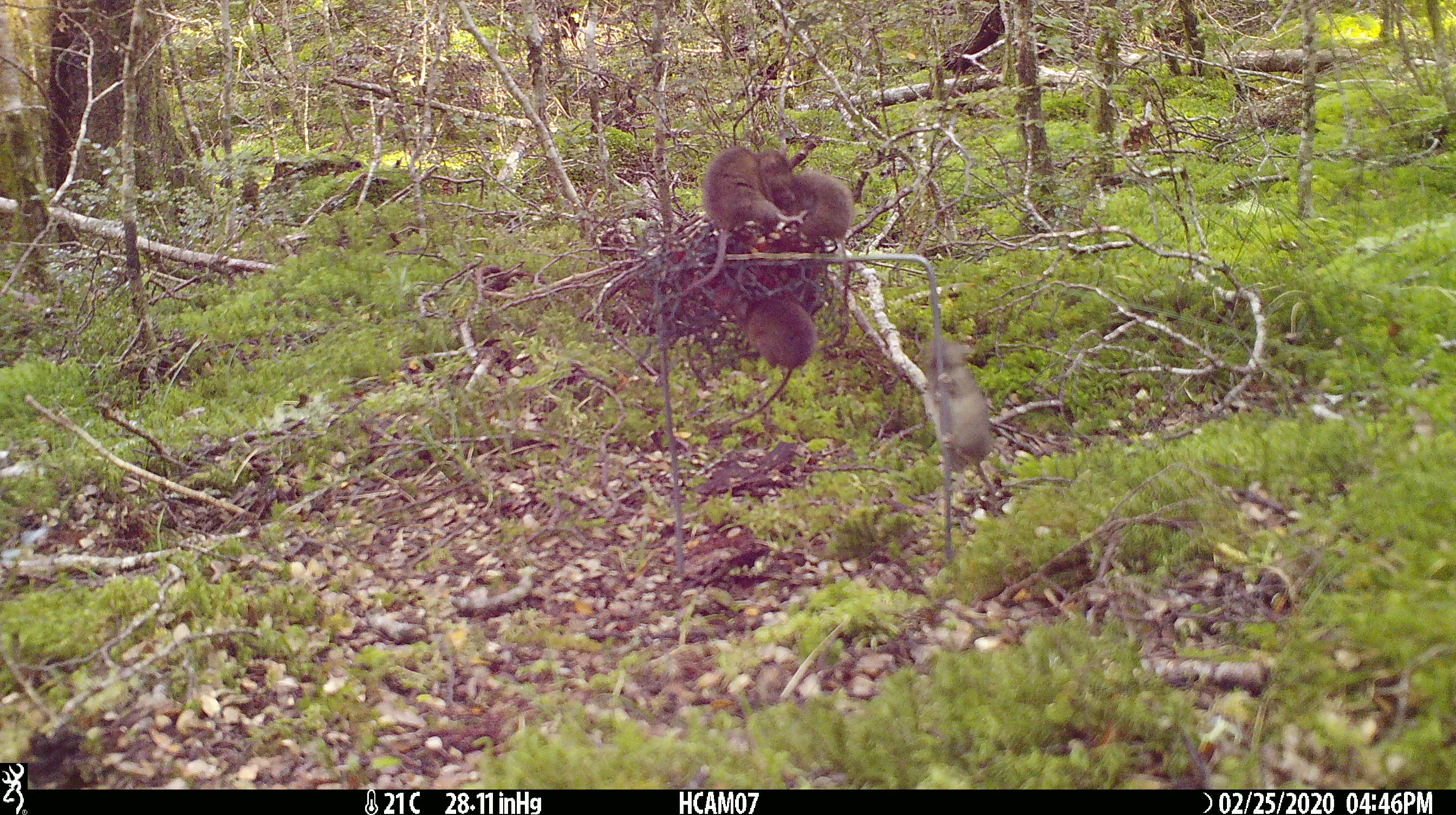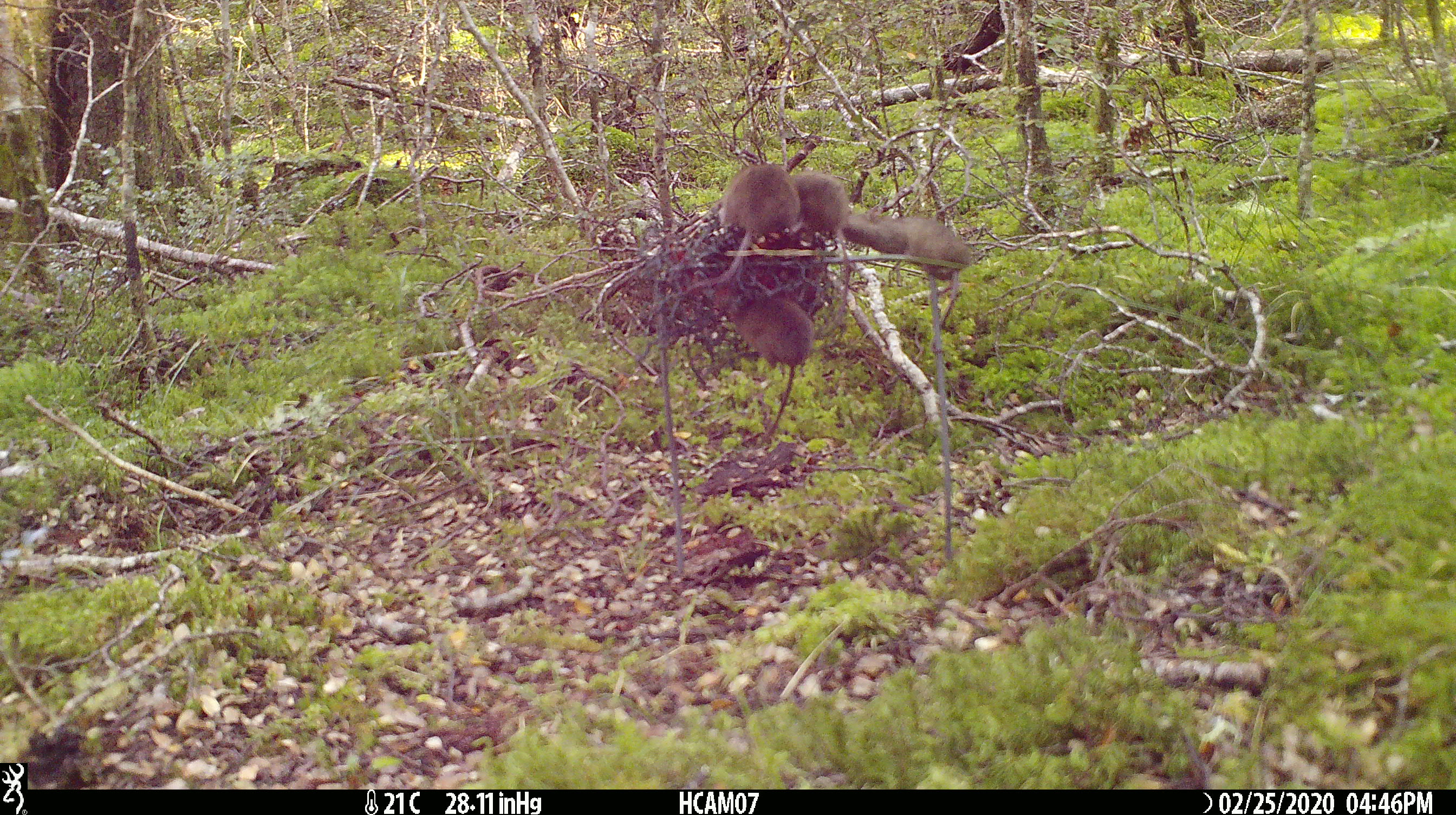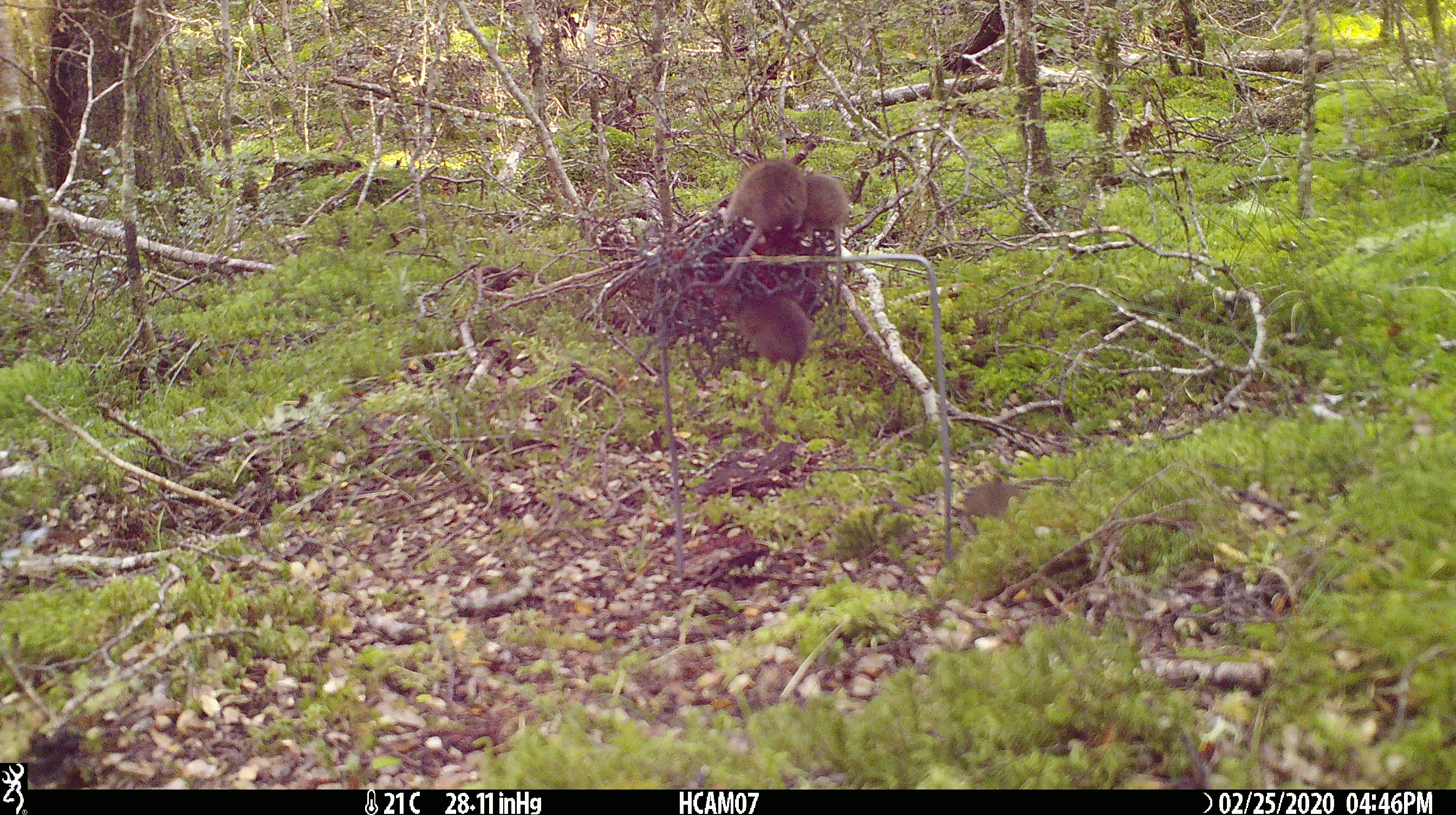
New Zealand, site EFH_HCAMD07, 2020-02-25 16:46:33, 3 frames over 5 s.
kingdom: Animalia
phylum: Chordata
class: Mammalia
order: Rodentia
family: Muridae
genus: Mus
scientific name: Mus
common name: mouse